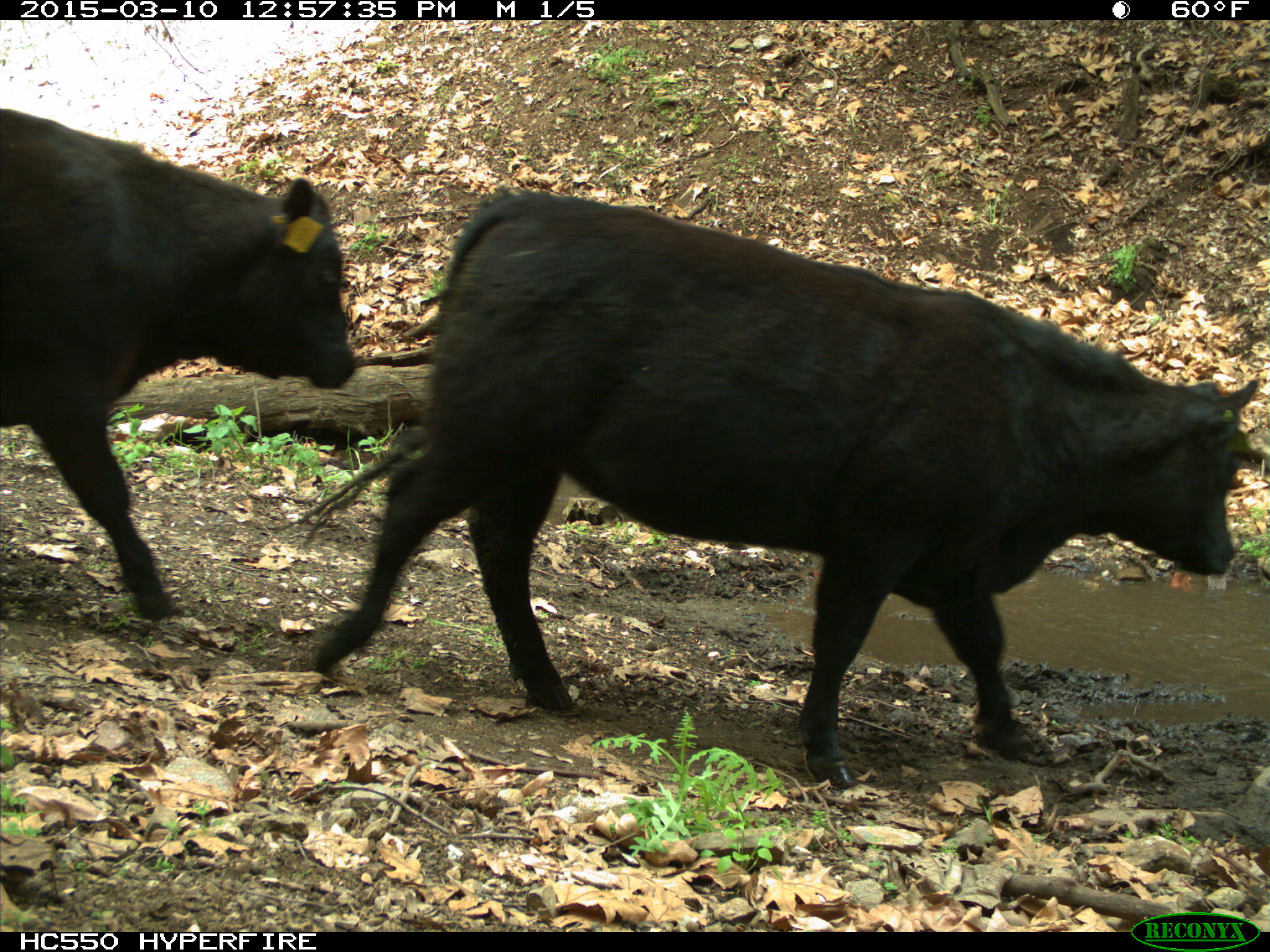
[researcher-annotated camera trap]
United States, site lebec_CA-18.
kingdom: Animalia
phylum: Chordata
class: Mammalia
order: Artiodactyla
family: Bovidae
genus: Bos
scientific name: Bos taurus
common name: domestic cow